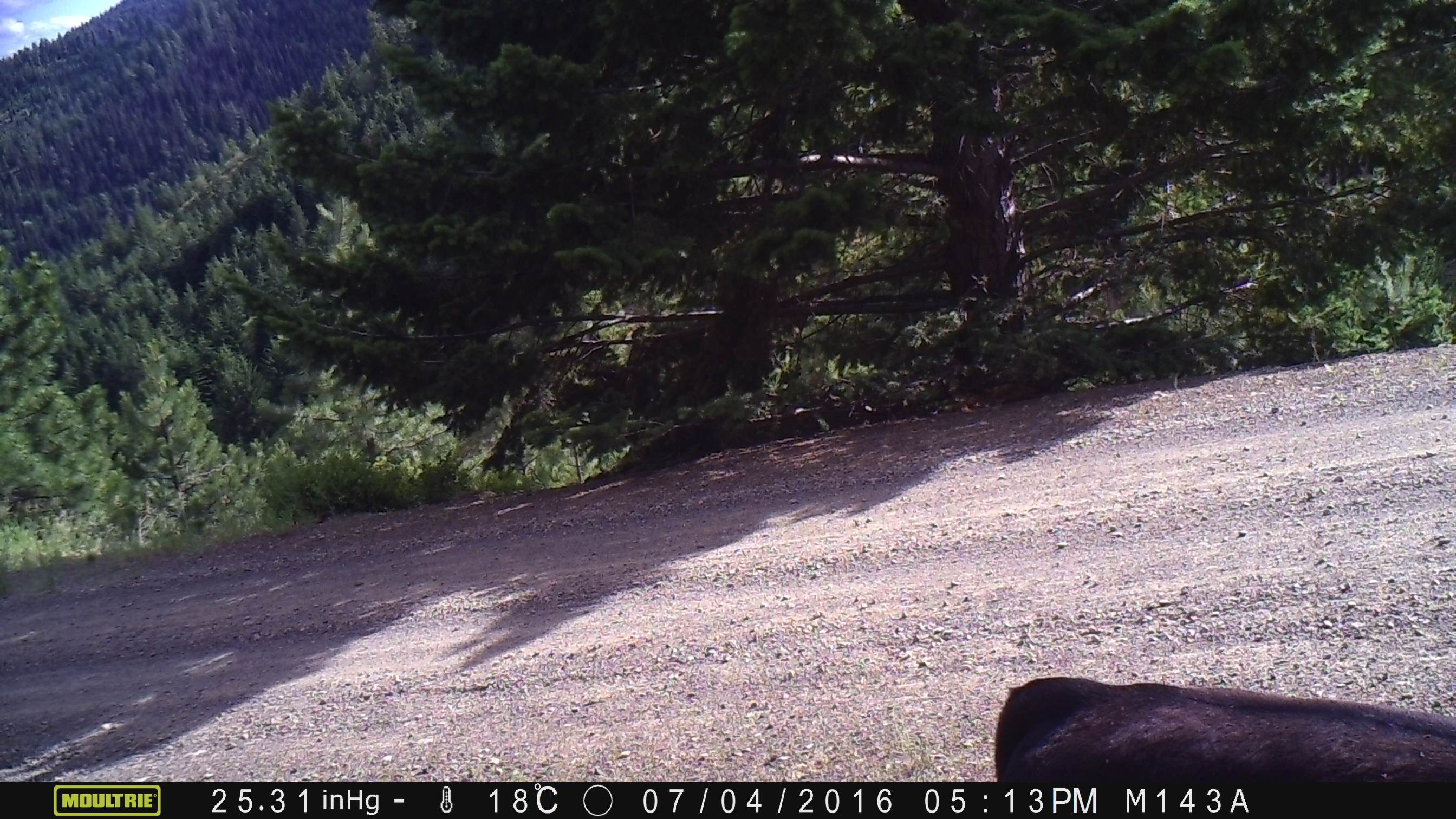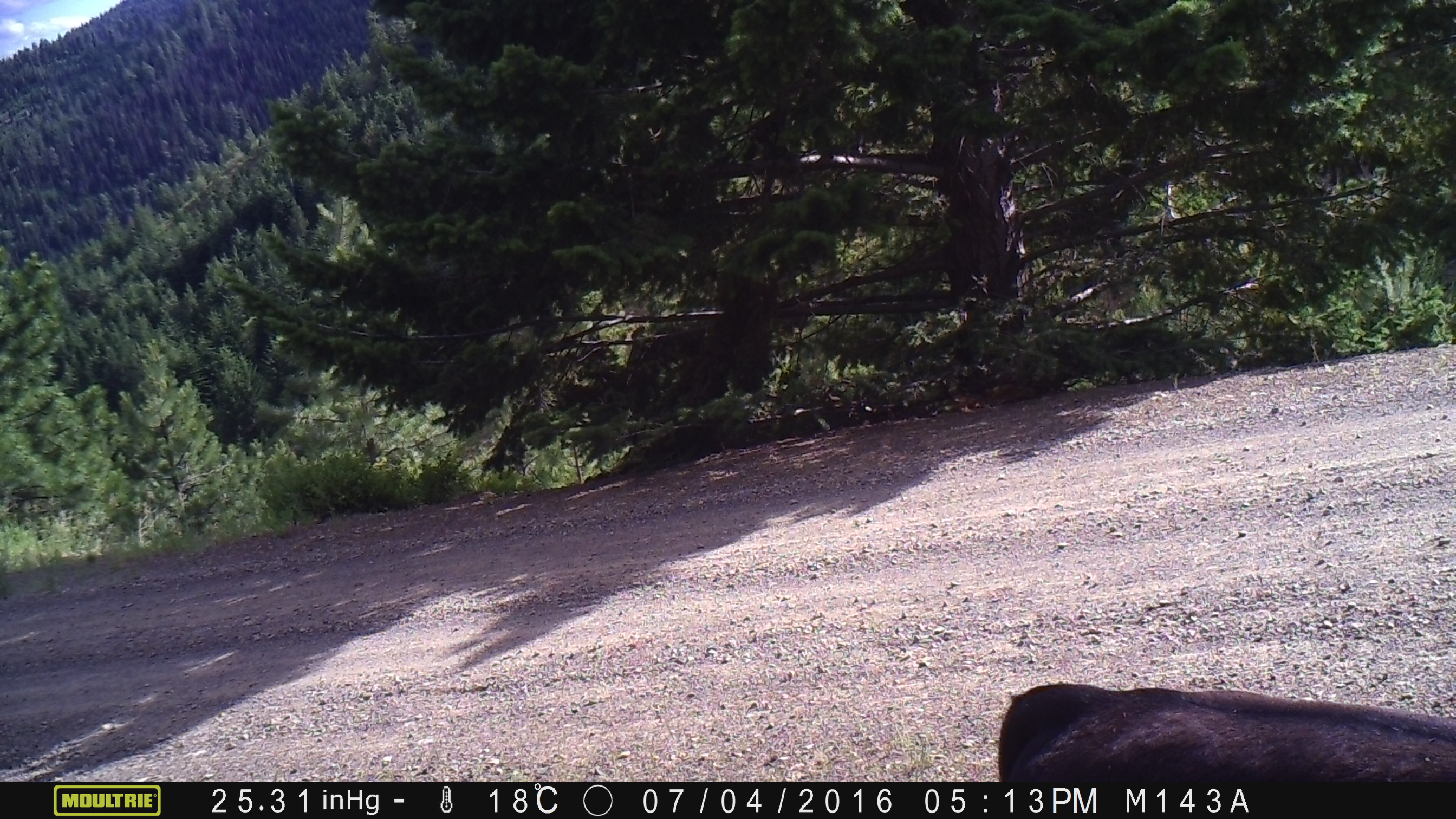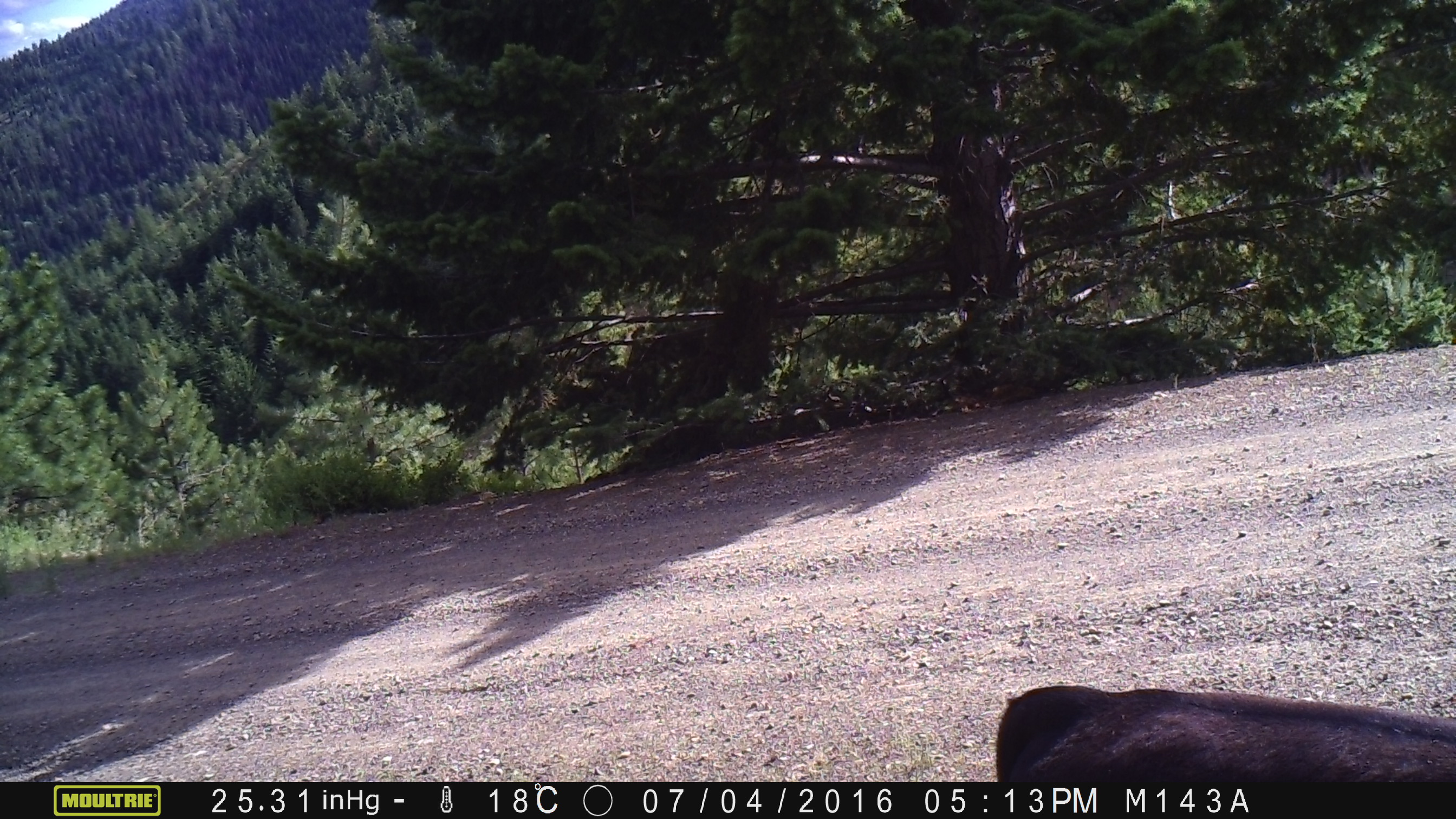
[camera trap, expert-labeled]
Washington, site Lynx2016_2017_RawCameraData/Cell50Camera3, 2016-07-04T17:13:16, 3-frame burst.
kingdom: Animalia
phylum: Chordata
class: Mammalia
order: Artiodactyla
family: Bovidae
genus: Bos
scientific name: Bos taurus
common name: domestic cattle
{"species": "domestic cattle (Bos taurus)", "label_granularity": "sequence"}